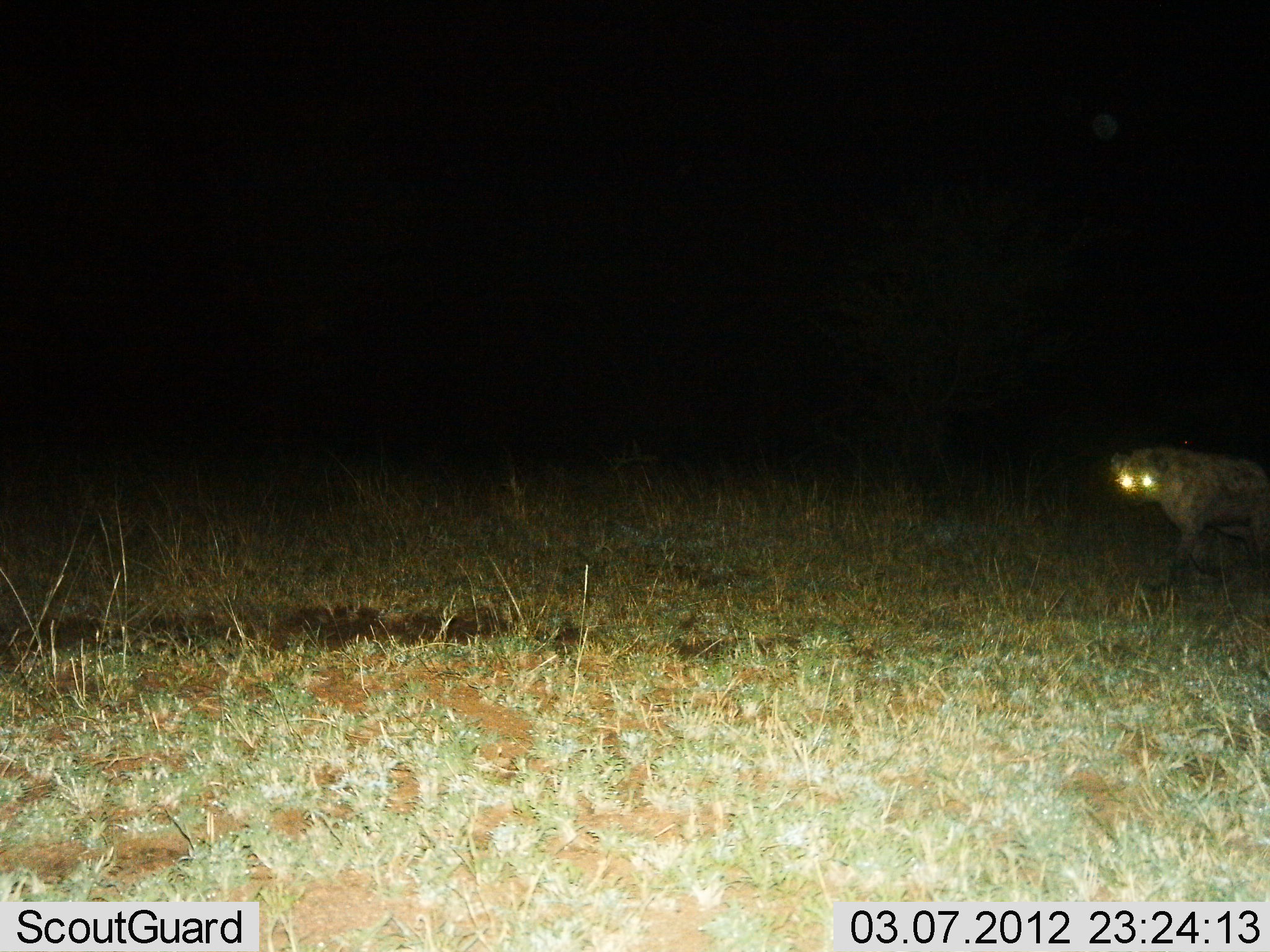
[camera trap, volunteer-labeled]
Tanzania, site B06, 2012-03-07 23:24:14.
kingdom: Animalia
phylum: Chordata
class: Mammalia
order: Carnivora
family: Hyaenidae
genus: Crocuta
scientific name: Crocuta crocuta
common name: spotted hyena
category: hyenaspotted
Hyenaspotted (spotted hyena) (Crocuta crocuta), count 1. Behavior (volunteer vote fractions): standing 46%, resting 0%, moving 62%, interacting 0%. Young present (vote fraction): 0%. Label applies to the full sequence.